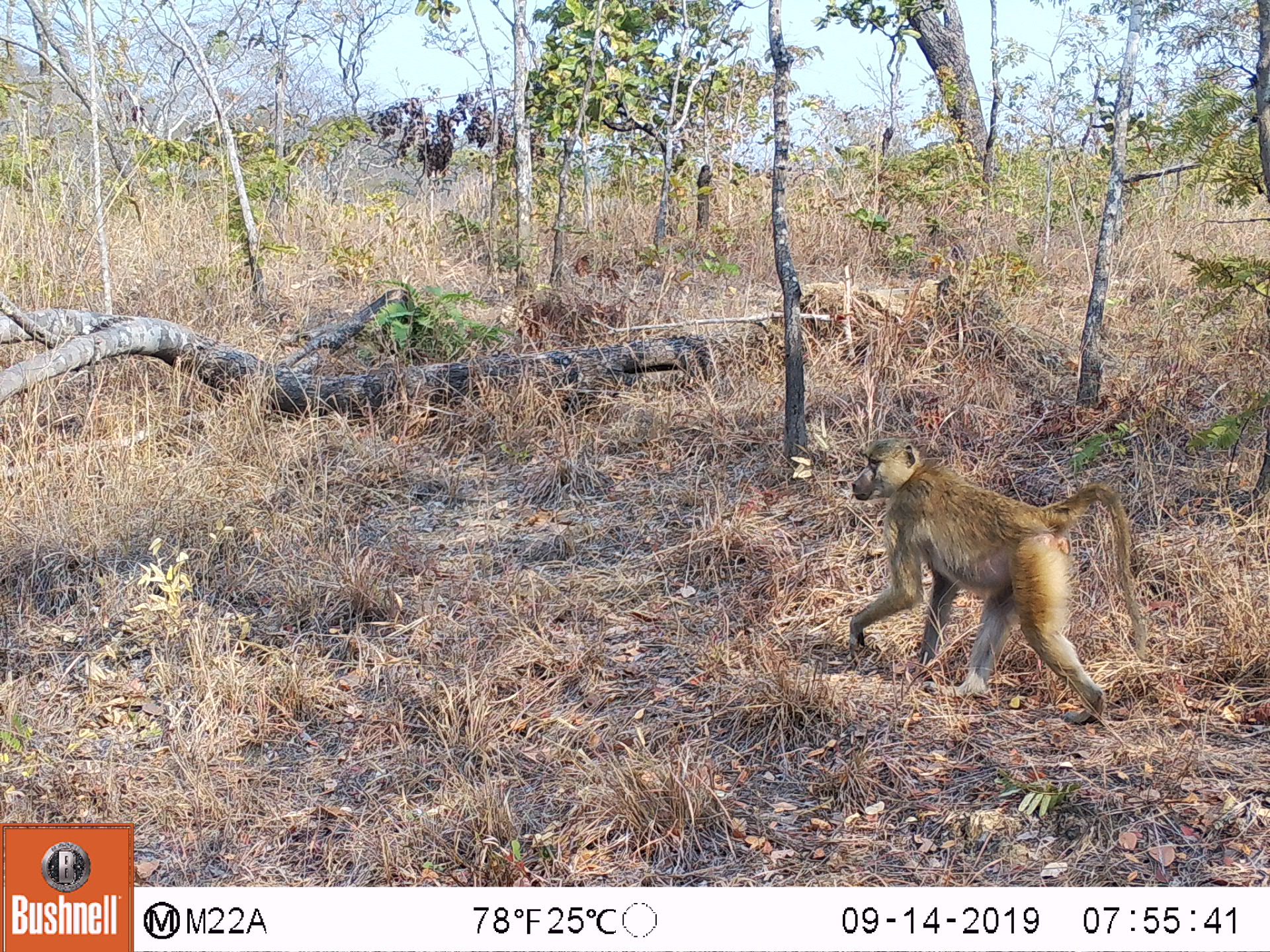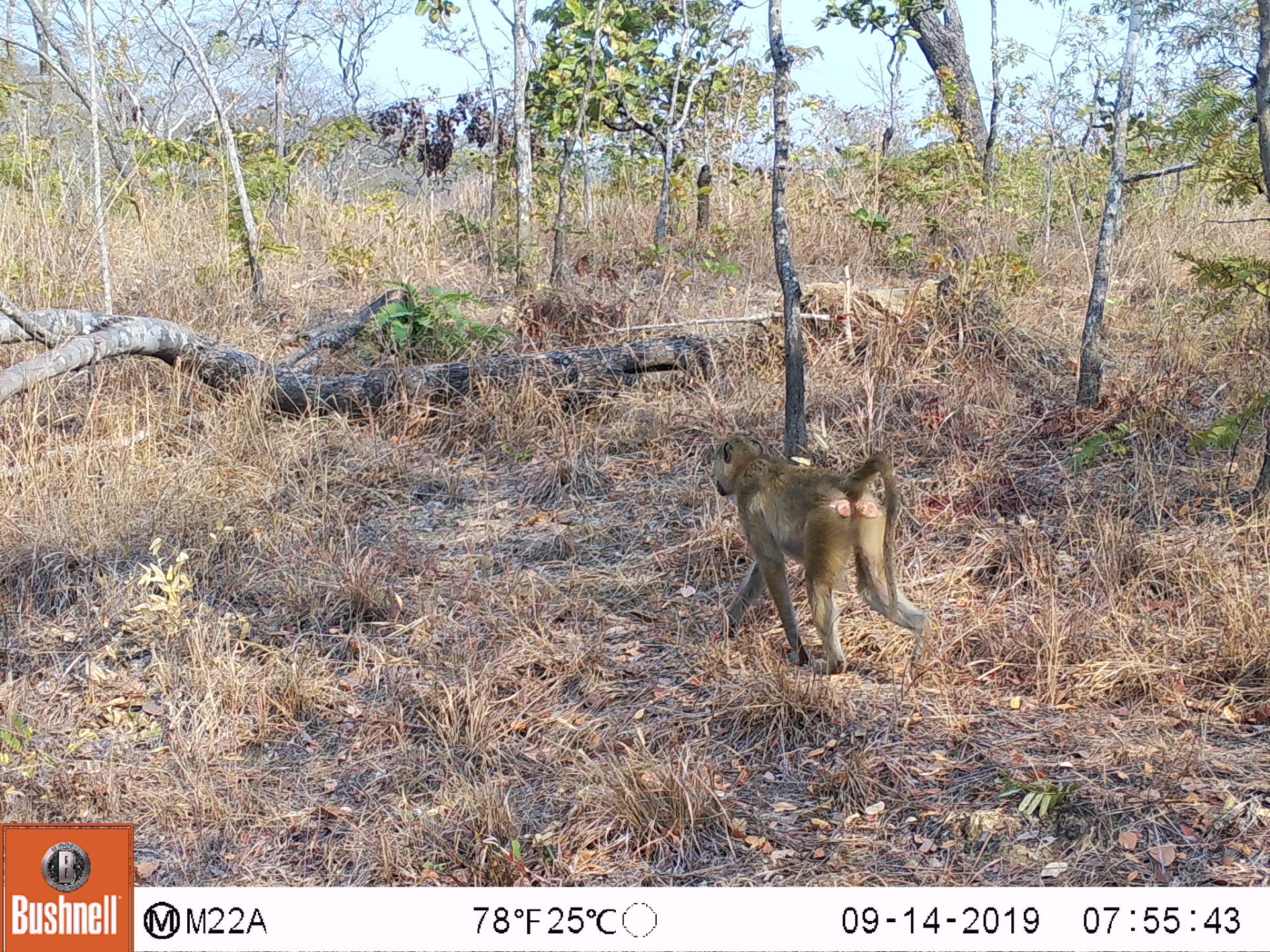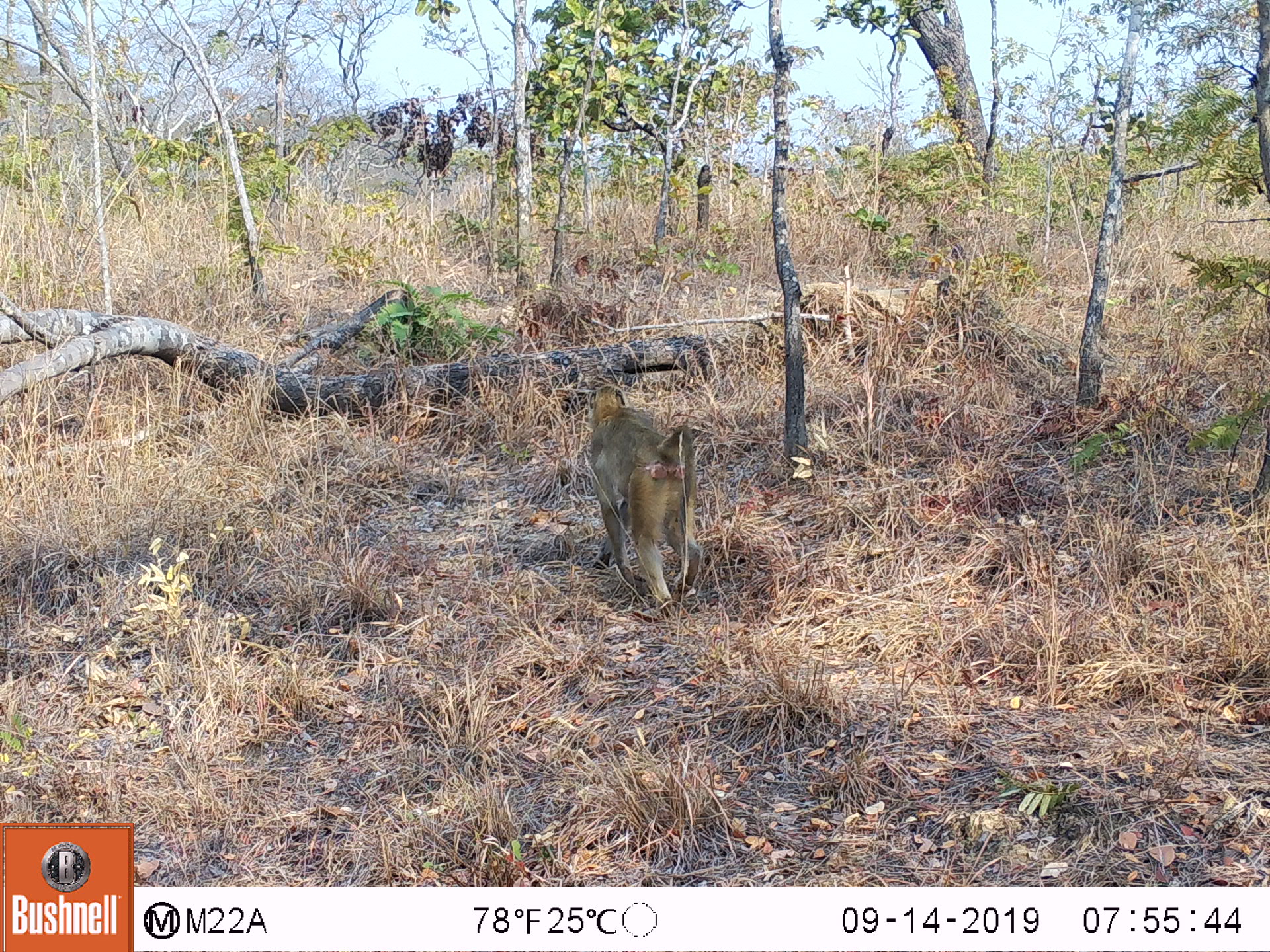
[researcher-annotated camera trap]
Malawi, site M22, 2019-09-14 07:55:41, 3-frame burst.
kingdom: Animalia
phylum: Chordata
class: Mammalia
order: Primates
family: Cercopithecidae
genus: Papio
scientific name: Papio cynocephalus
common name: yellow baboon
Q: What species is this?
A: Yellow baboon (Papio cynocephalus).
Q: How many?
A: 1.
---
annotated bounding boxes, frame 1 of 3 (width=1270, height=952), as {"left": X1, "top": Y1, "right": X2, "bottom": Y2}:
yellow baboon: {"left": 848, "top": 437, "right": 1148, "bottom": 719}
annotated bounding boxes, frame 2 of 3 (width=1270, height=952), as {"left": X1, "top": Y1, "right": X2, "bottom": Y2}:
yellow baboon: {"left": 707, "top": 433, "right": 932, "bottom": 675}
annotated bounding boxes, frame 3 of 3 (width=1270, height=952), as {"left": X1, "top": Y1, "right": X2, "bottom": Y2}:
yellow baboon: {"left": 586, "top": 384, "right": 707, "bottom": 623}